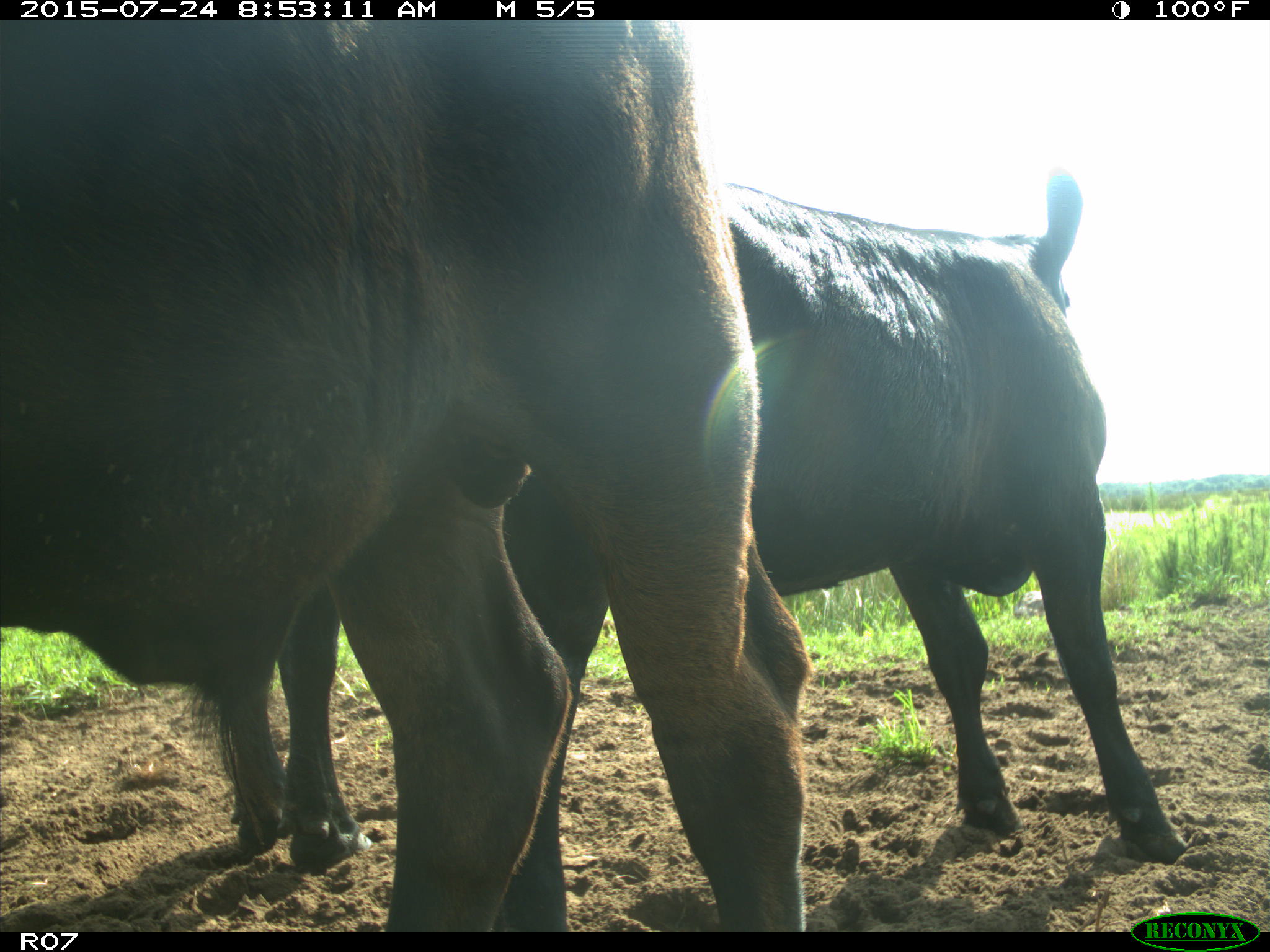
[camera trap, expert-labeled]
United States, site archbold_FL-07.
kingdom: Animalia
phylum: Chordata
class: Mammalia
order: Artiodactyla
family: Bovidae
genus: Bos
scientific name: Bos taurus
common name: domestic cow